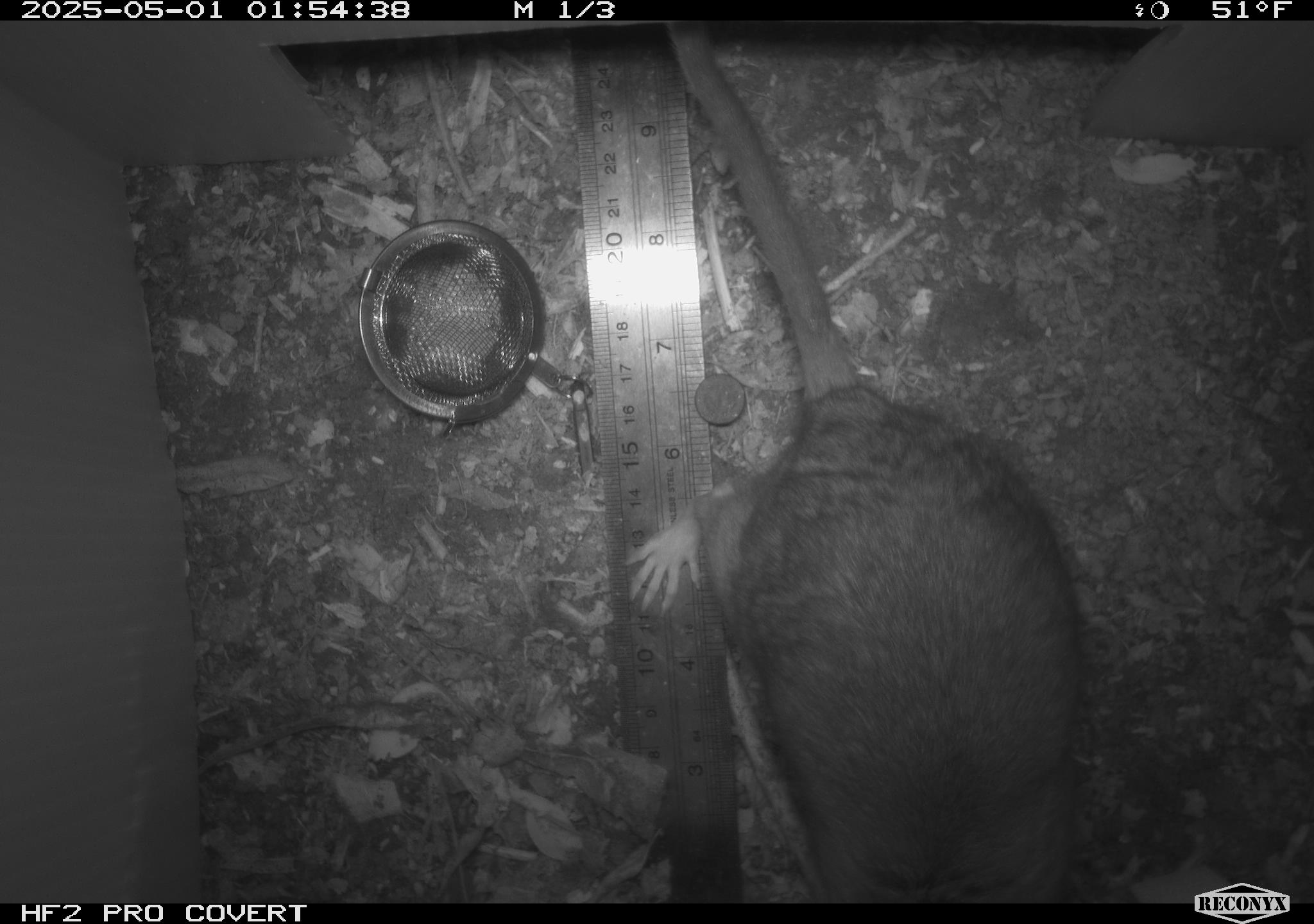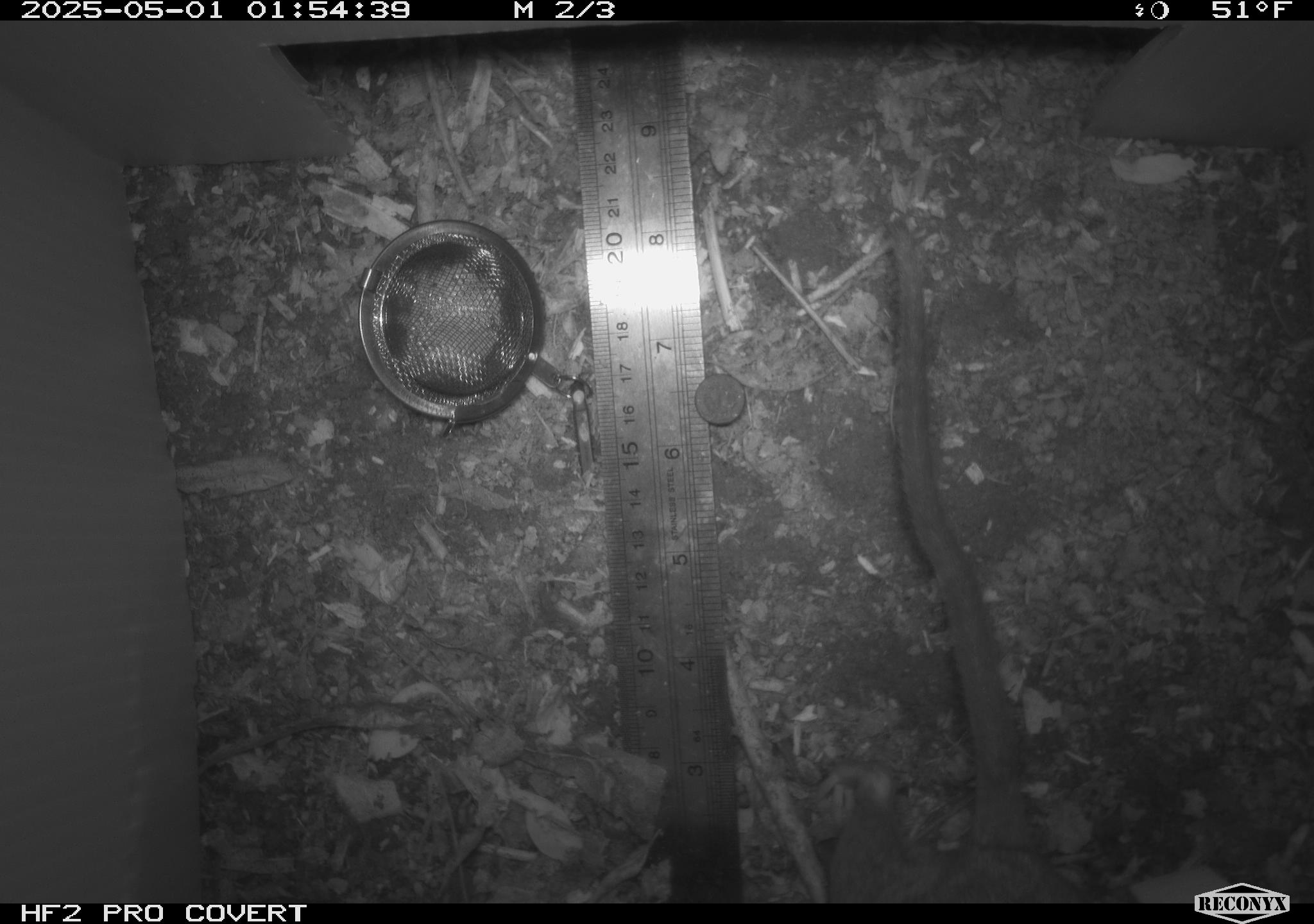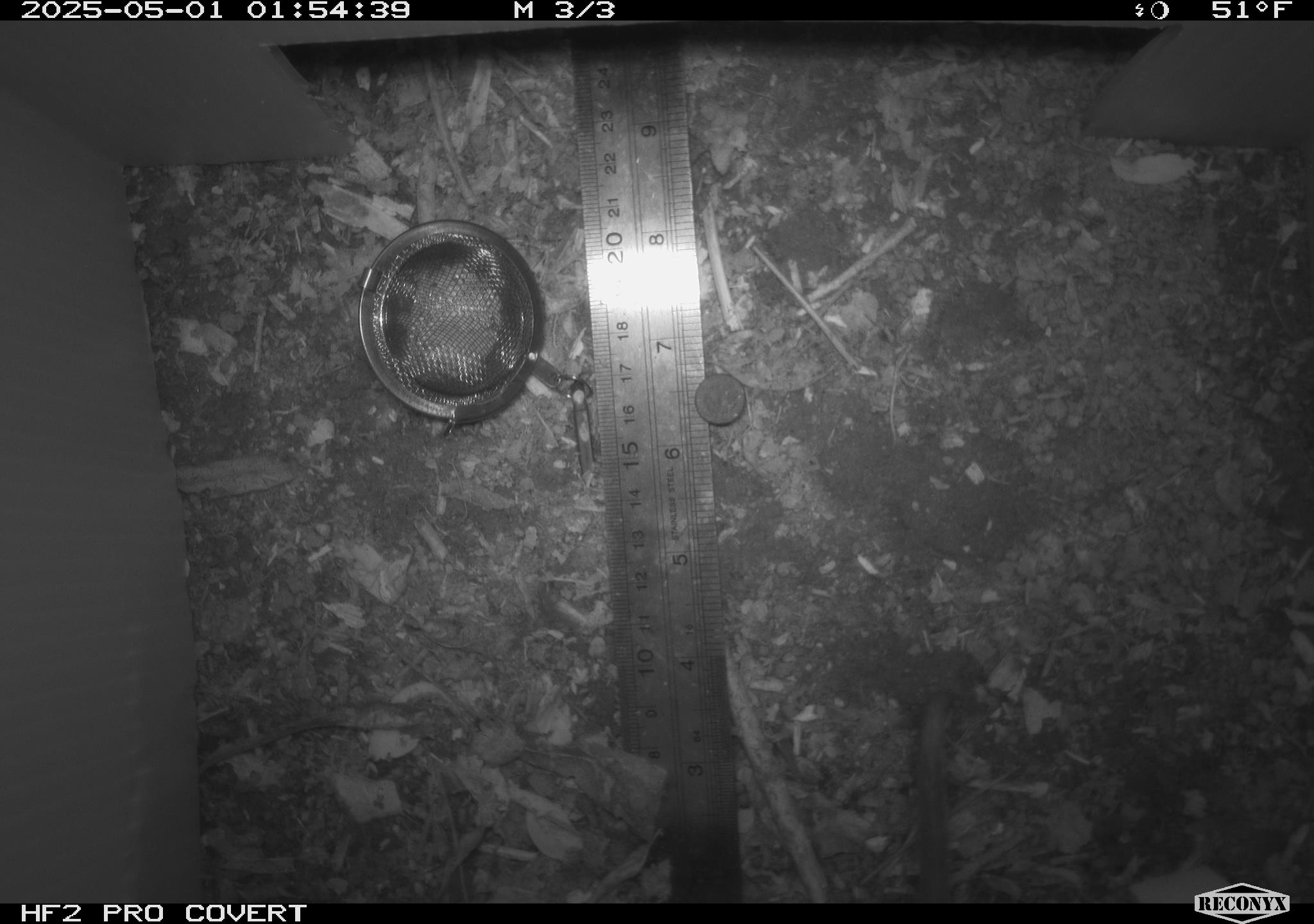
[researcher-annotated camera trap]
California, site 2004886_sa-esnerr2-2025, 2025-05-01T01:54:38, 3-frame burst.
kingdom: Animalia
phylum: Chordata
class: Mammalia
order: Rodentia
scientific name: Rodentia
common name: rodent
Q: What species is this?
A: Rodent (Rodentia).